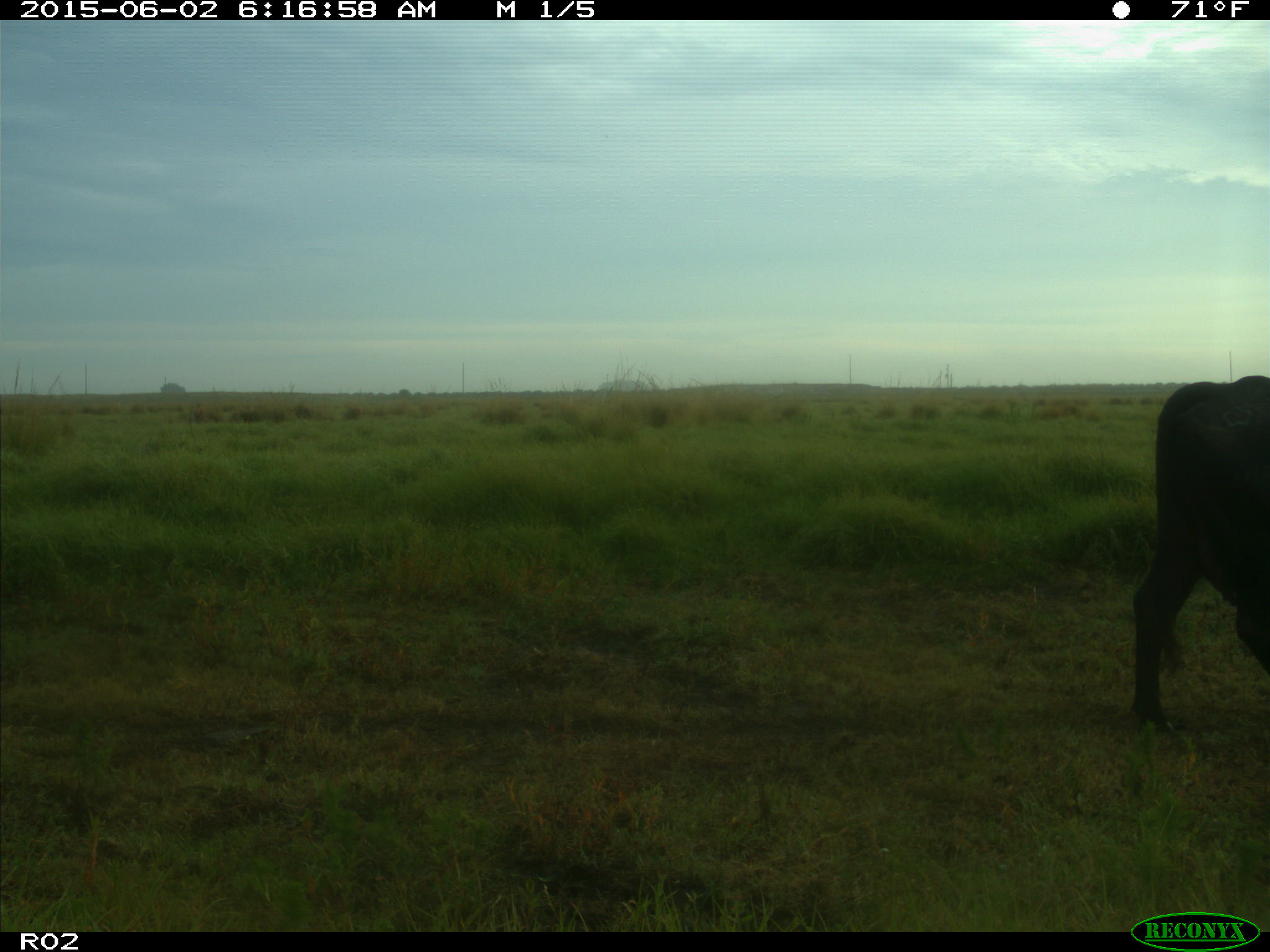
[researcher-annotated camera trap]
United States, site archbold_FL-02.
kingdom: Animalia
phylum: Chordata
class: Mammalia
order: Artiodactyla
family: Bovidae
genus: Bos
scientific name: Bos taurus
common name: domestic cow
Bos taurus (domestic cow).